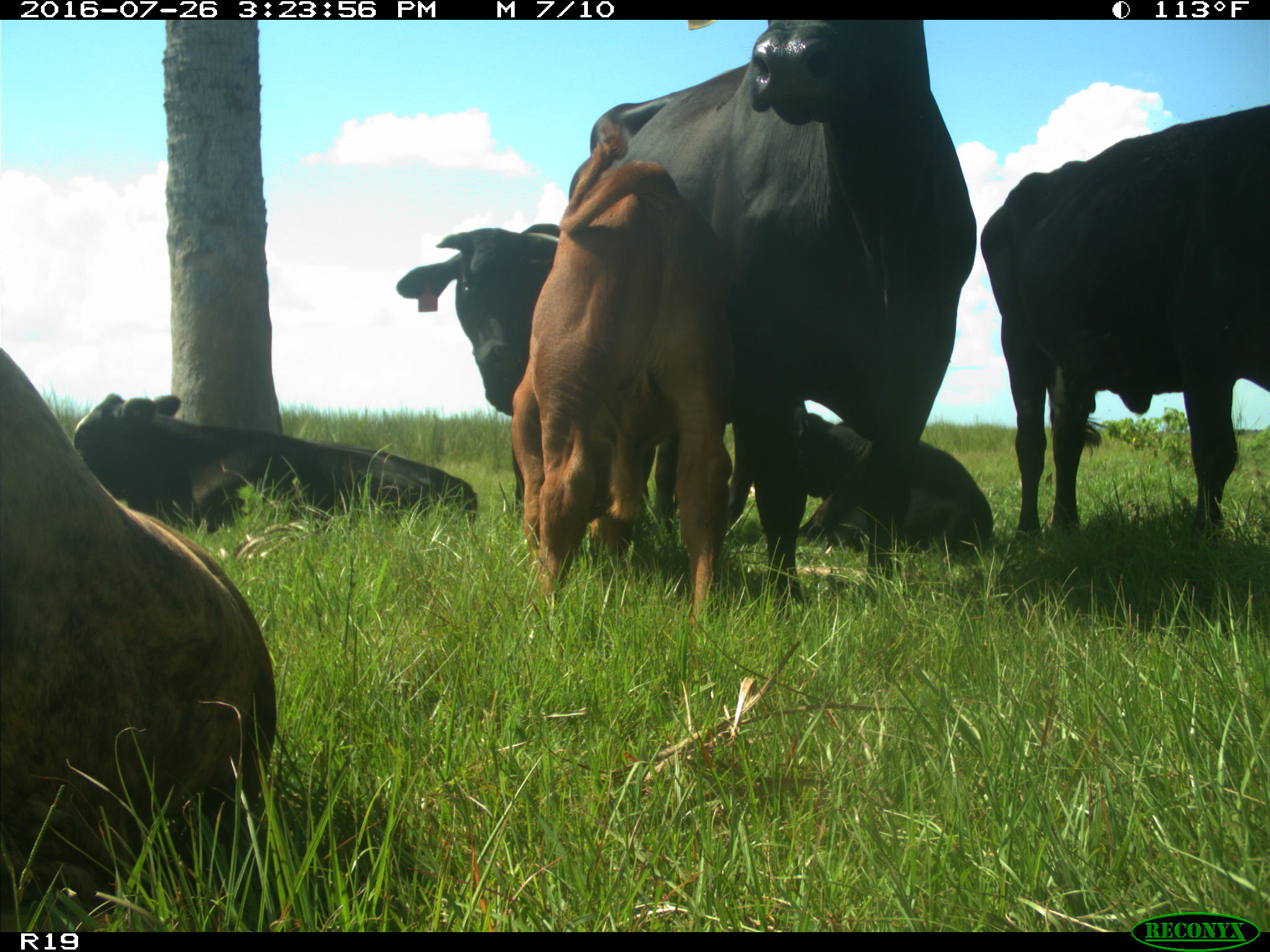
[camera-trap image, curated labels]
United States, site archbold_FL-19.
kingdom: Animalia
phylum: Chordata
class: Mammalia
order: Artiodactyla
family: Bovidae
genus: Bos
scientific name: Bos taurus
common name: domestic cow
Bos taurus (domestic cow).